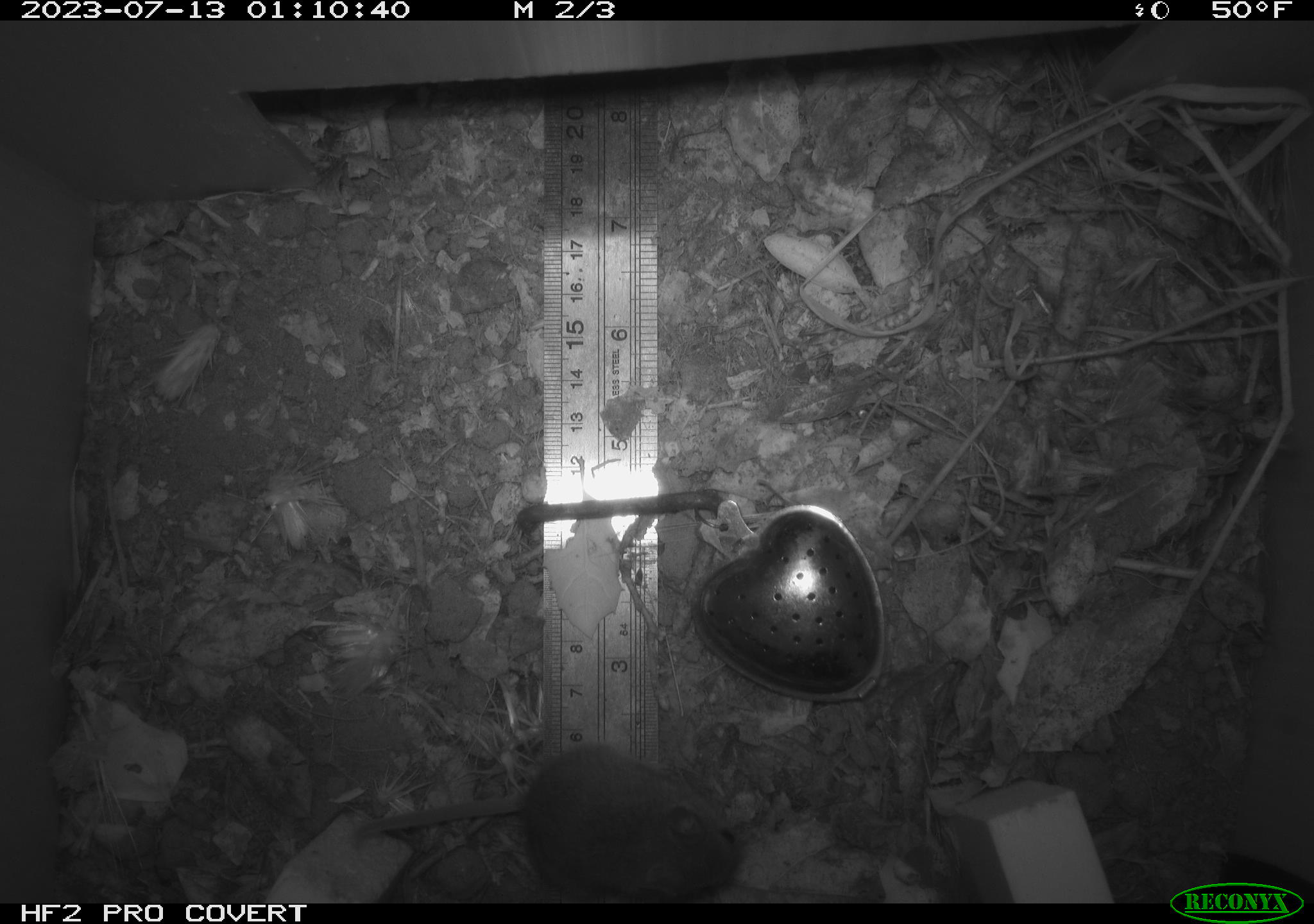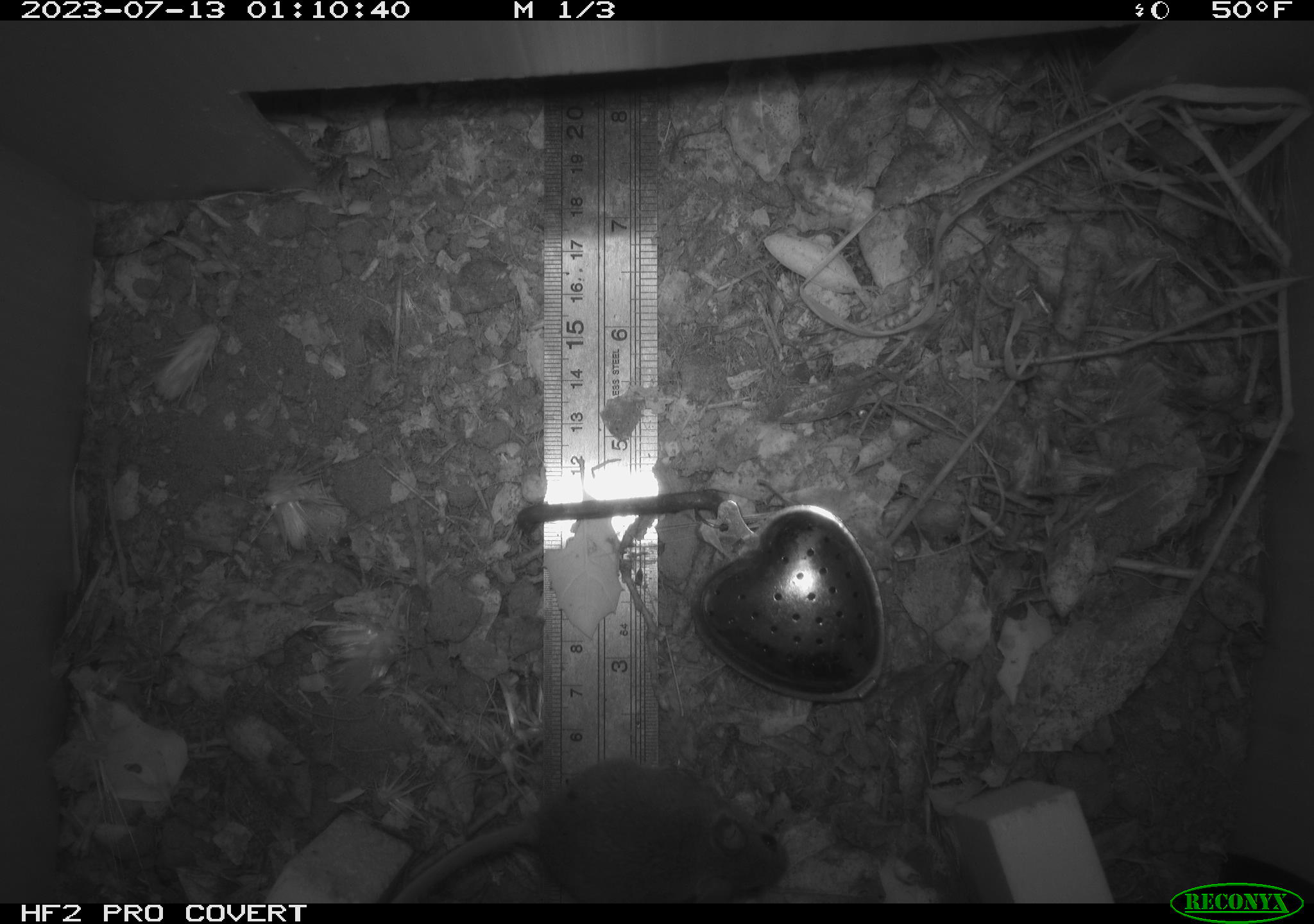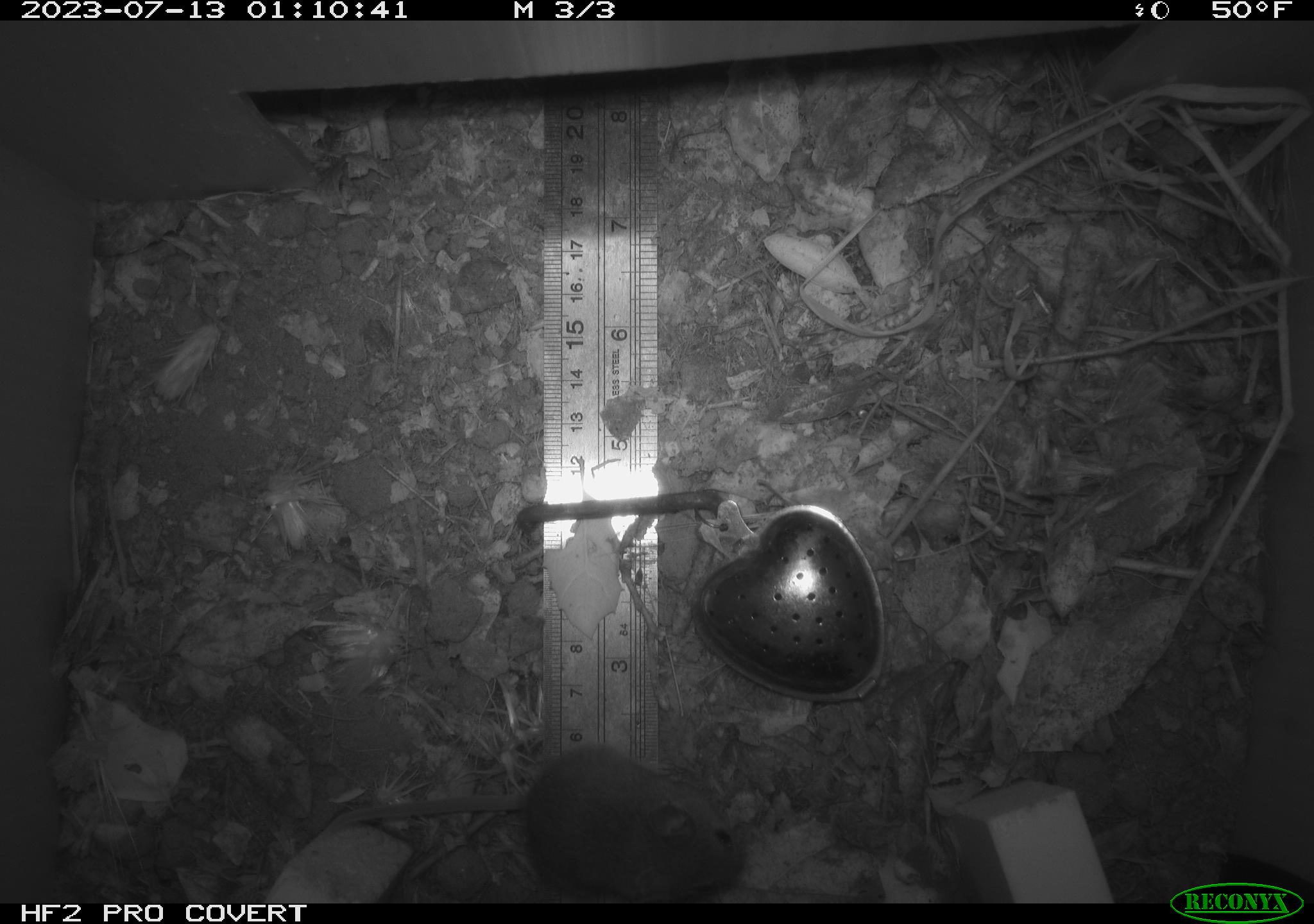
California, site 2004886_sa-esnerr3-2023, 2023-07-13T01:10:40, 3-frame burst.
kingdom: Animalia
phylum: Chordata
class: Mammalia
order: Rodentia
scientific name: Rodentia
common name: mouse species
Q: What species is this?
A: Mouse species (Rodentia).